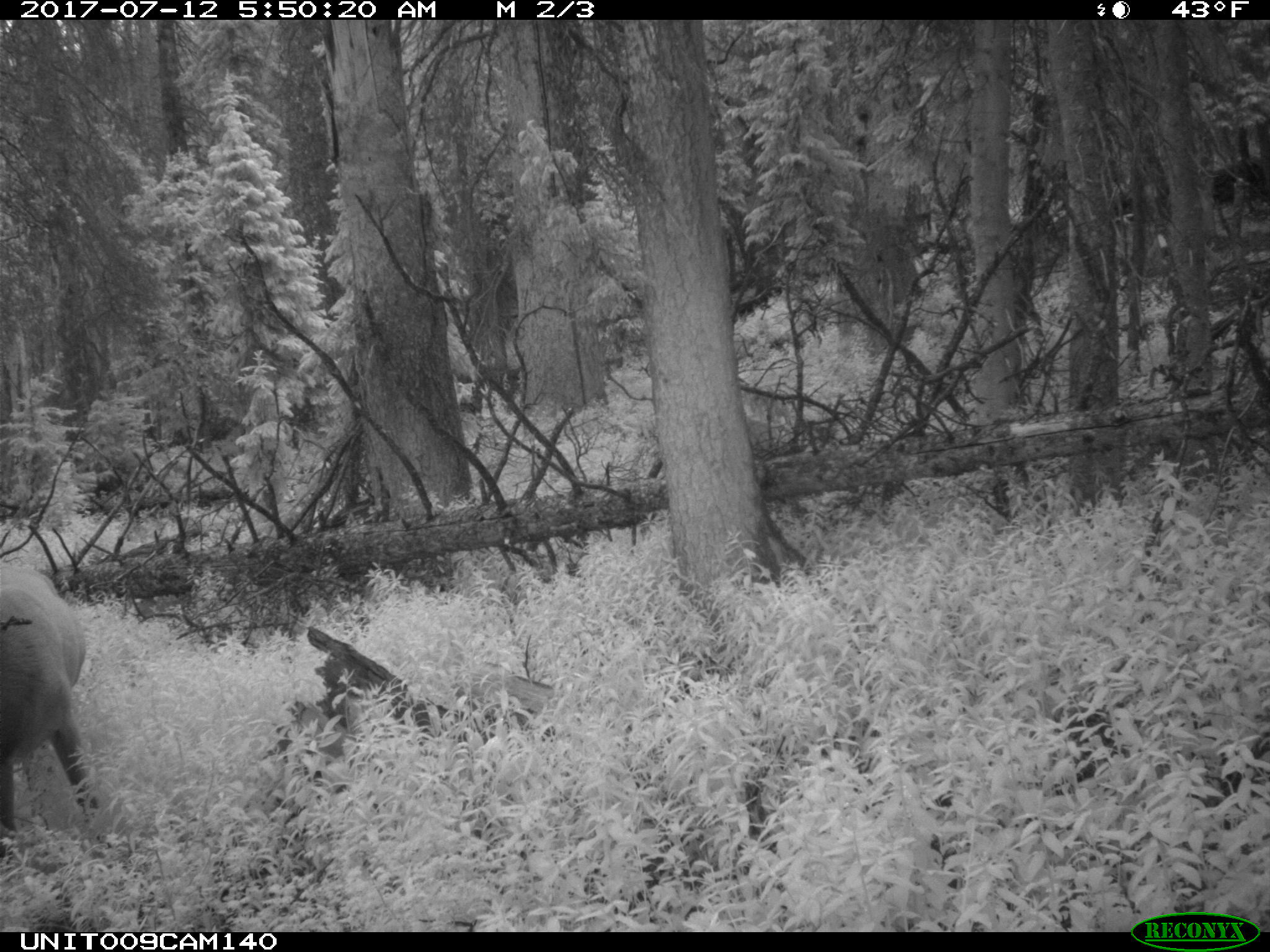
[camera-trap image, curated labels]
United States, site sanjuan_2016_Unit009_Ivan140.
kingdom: Animalia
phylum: Chordata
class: Mammalia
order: Artiodactyla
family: Cervidae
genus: Cervus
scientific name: Cervus elaphus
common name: red deer